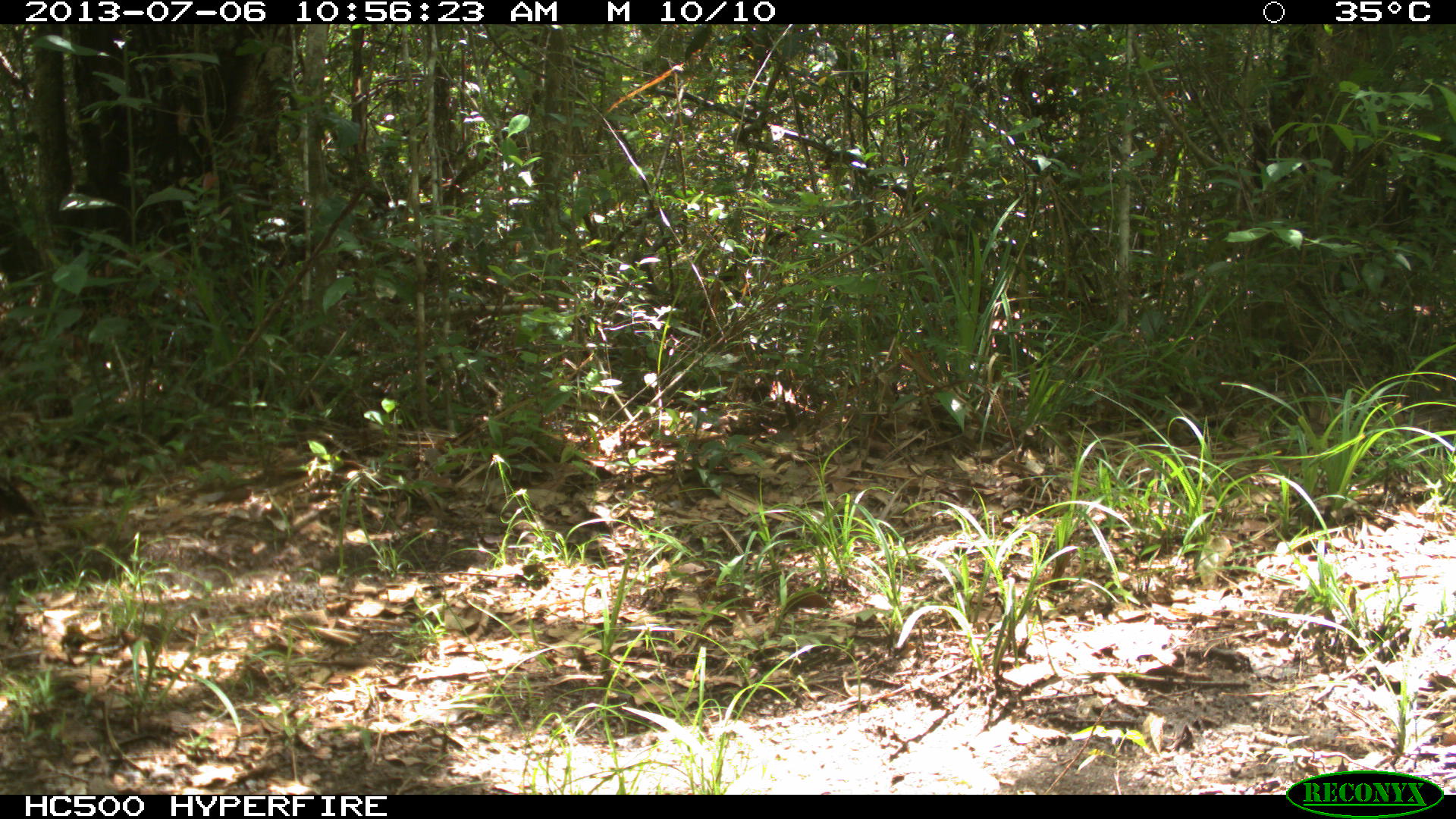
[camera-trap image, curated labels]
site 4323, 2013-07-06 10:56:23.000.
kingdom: Animalia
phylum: Chordata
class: Aves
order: Galliformes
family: Cracidae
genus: Crax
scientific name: Crax rubra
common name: great curassow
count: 1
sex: female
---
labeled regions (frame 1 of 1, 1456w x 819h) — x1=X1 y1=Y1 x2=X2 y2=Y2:
crax rubra: x1=0 y1=474 x2=39 y2=524